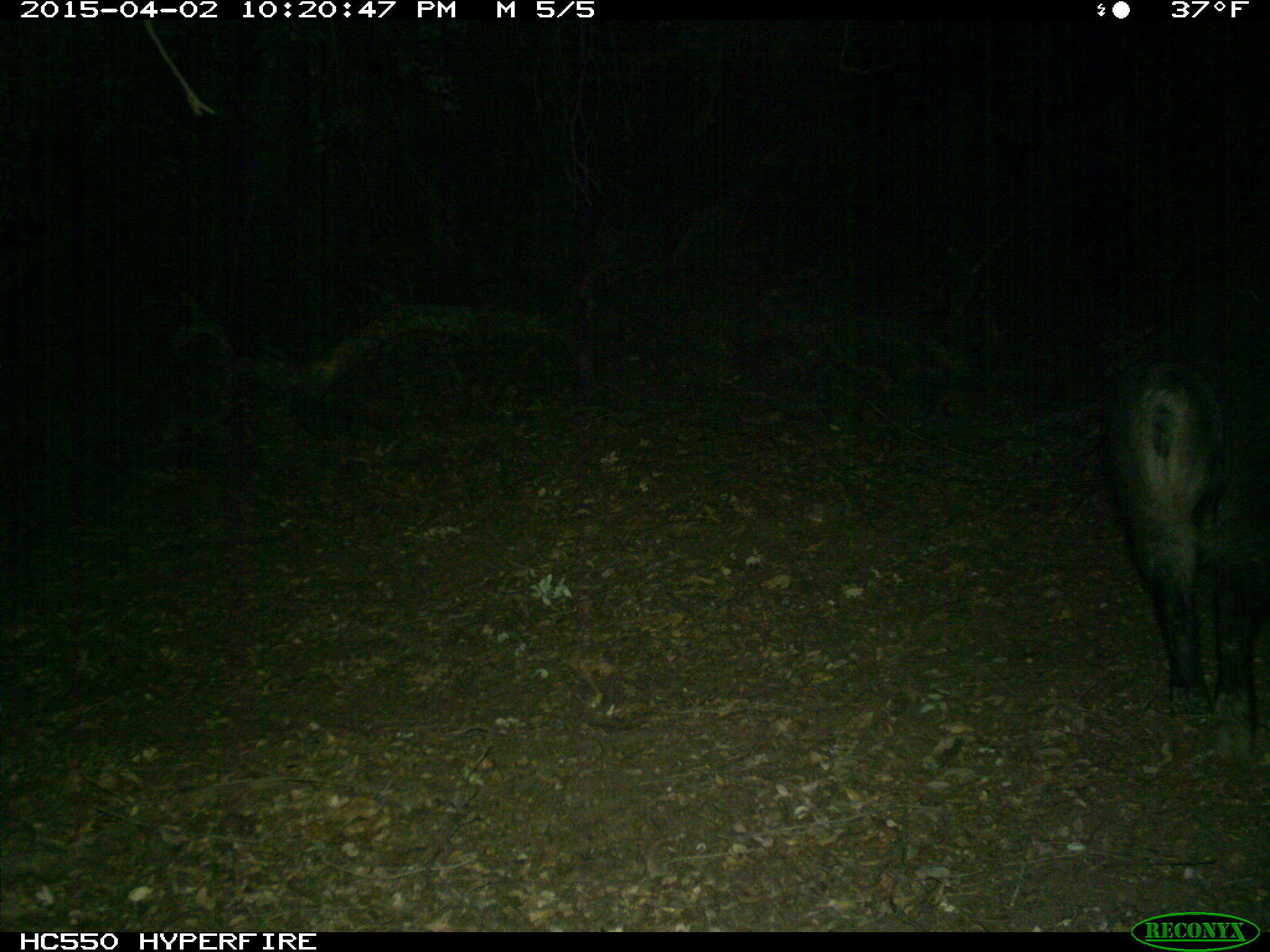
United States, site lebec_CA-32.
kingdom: Animalia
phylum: Chordata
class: Mammalia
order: Artiodactyla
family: Suidae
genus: Sus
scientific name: Sus scrofa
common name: wild boar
Sus scrofa (wild boar).